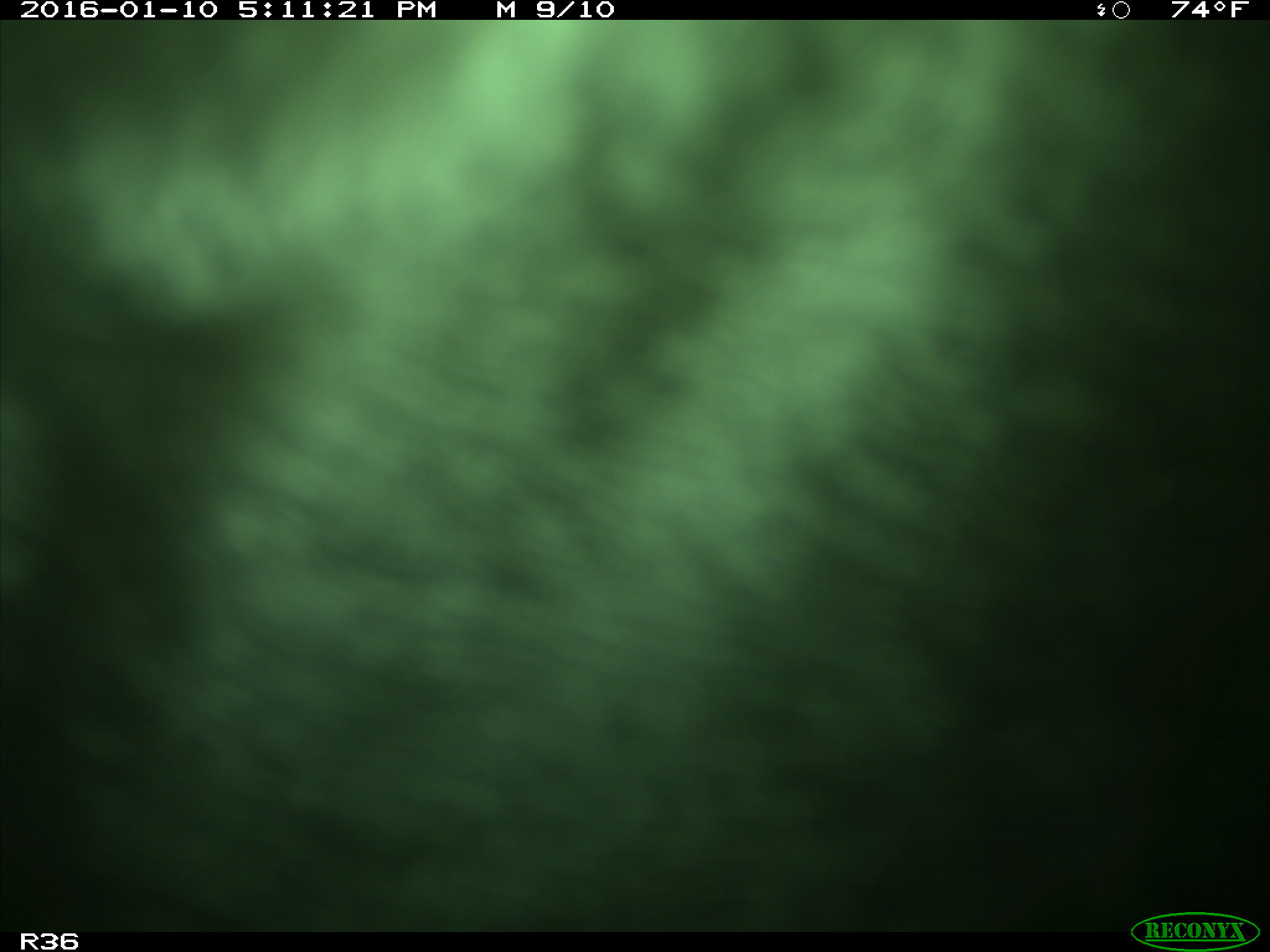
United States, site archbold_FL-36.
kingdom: Animalia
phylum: Chordata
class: Mammalia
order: Artiodactyla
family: Bovidae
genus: Bos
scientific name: Bos taurus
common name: domestic cow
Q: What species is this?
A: Bos taurus (domestic cow).